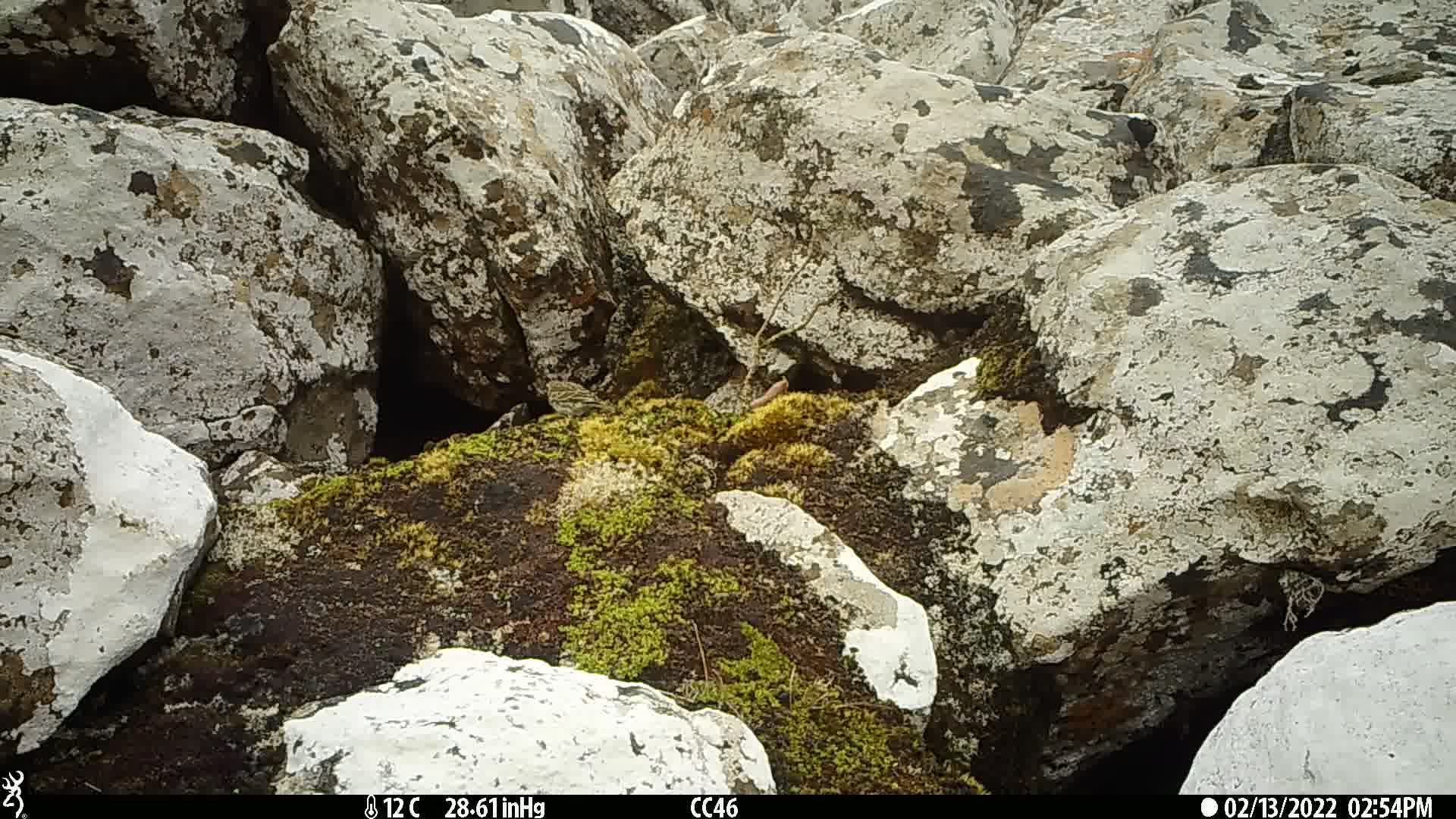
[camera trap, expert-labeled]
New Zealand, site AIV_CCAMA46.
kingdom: Animalia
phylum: Chordata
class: Aves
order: Passeriformes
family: Motacillidae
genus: Anthus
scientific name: Anthus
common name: pipit